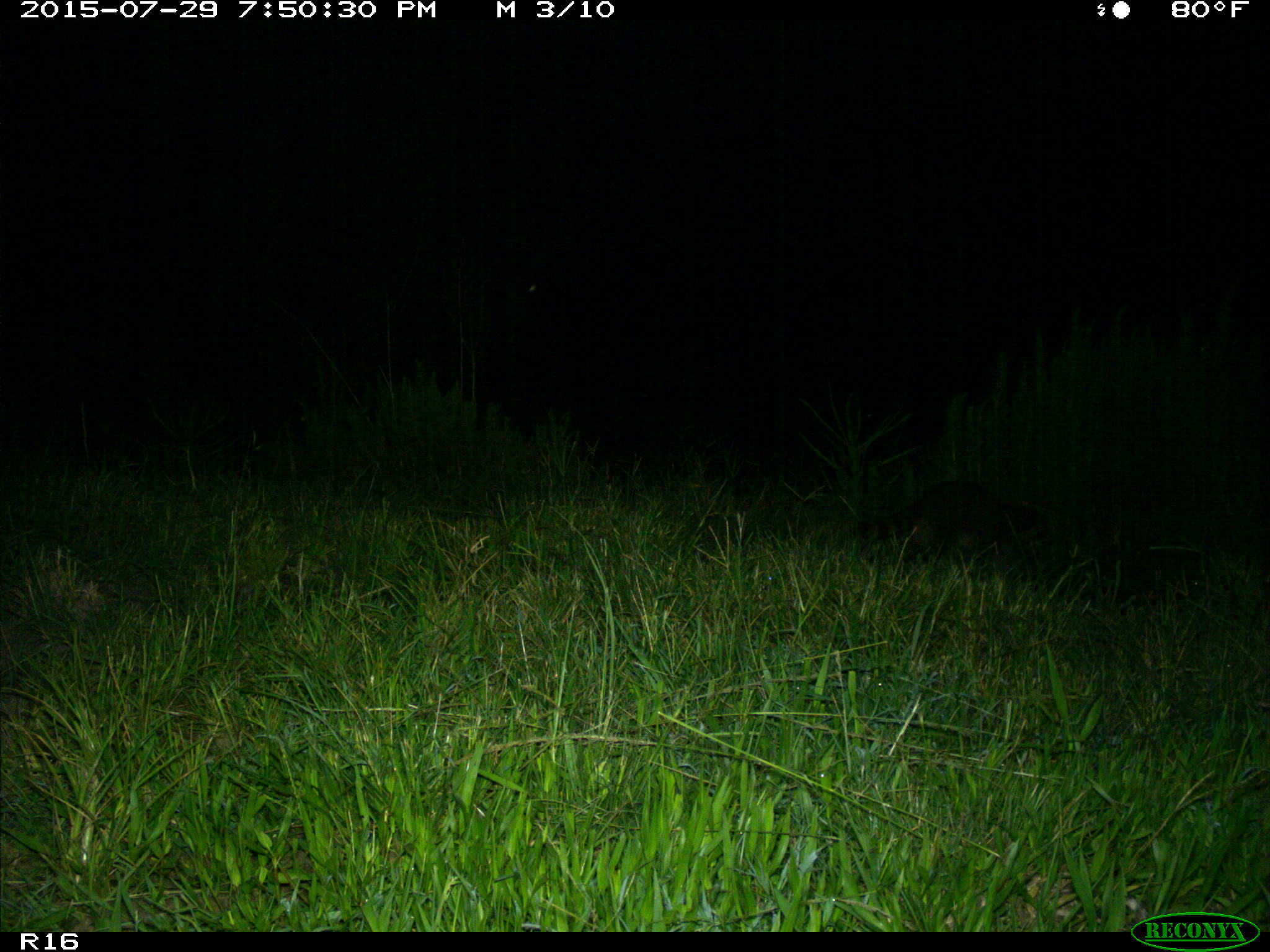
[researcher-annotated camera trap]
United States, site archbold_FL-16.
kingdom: Animalia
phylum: Chordata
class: Mammalia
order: Carnivora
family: Procyonidae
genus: Procyon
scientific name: Procyon lotor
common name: common raccoon